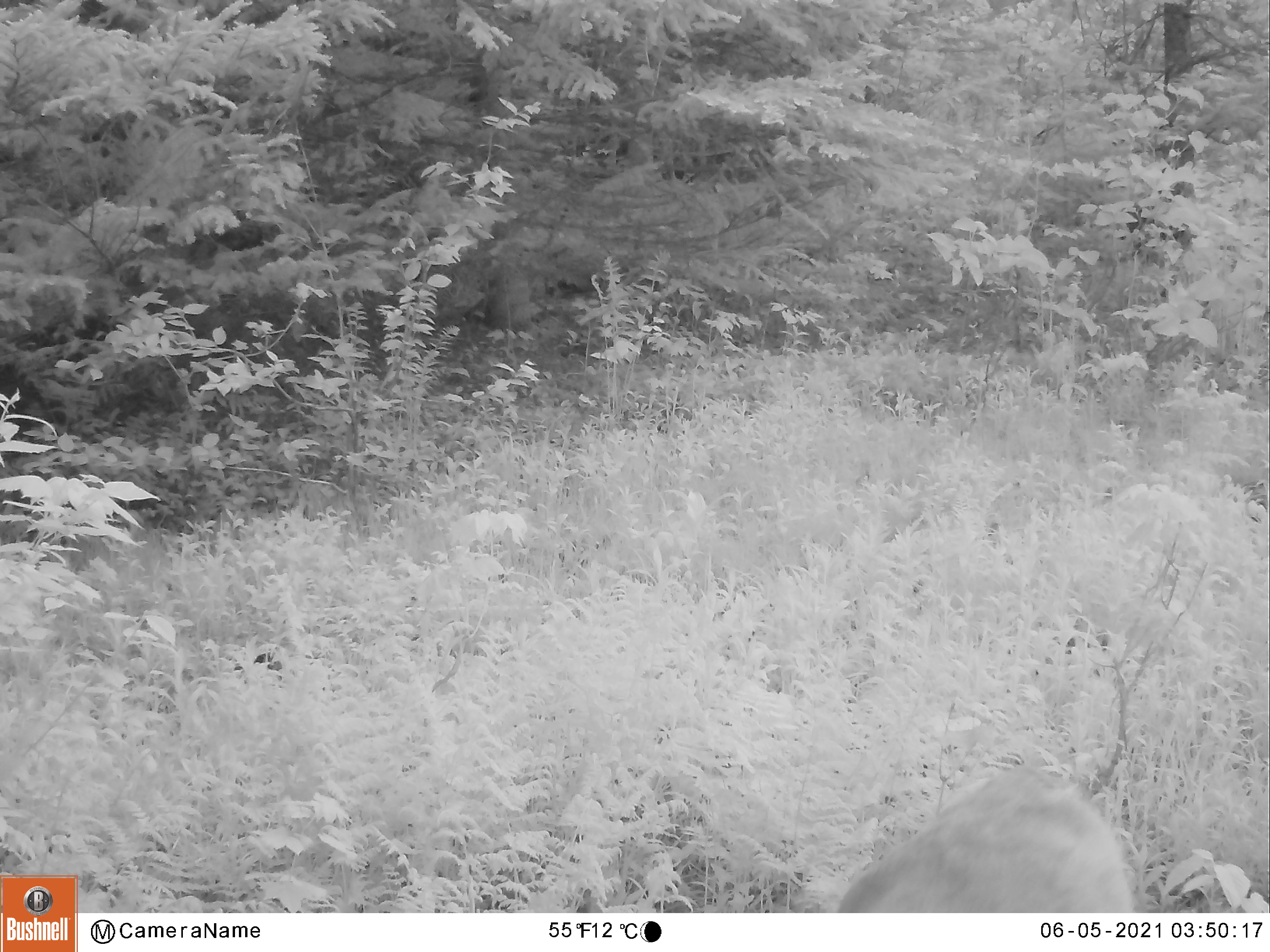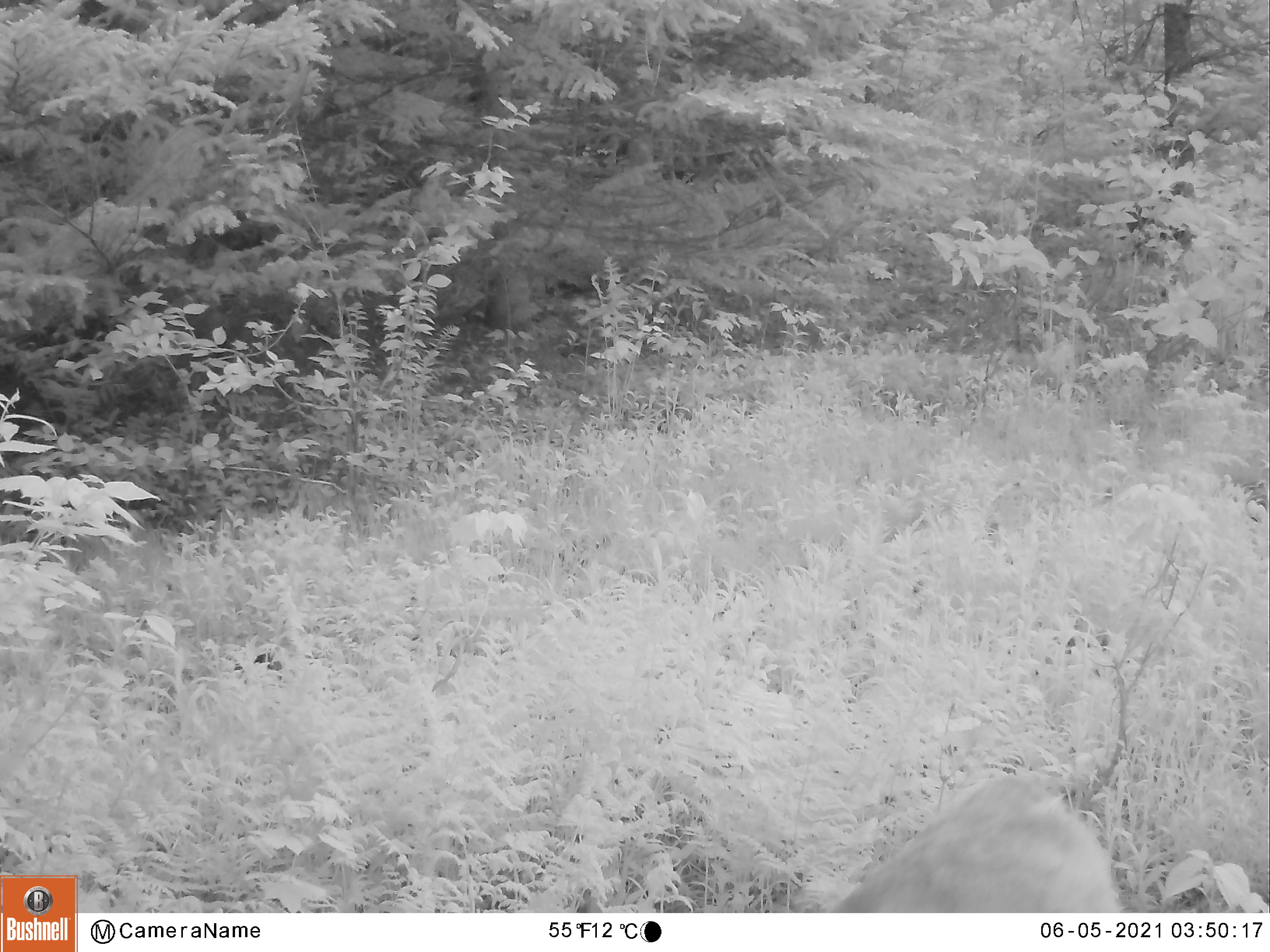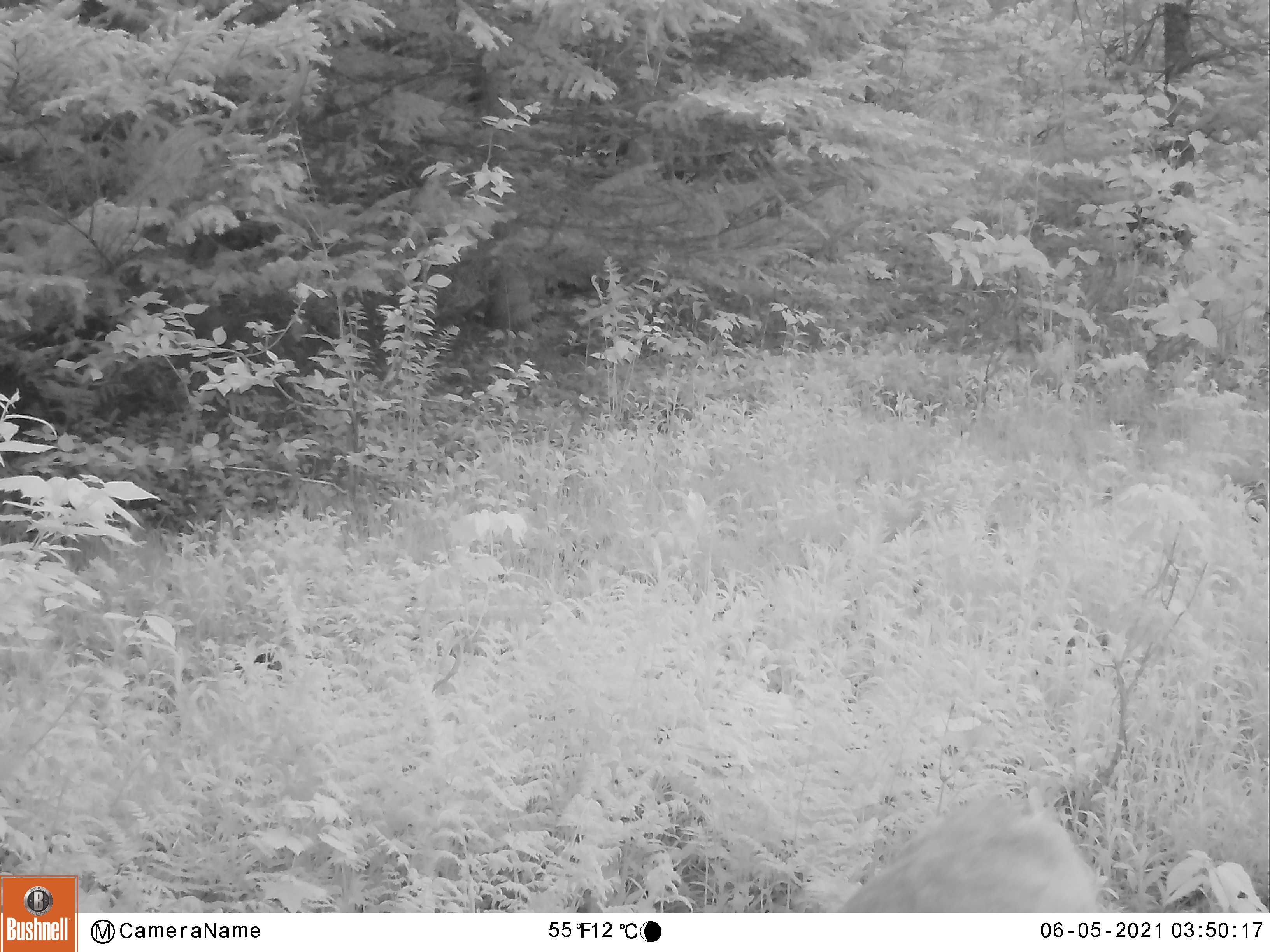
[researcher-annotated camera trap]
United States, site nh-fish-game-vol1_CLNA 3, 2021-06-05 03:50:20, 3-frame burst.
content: unidentified animal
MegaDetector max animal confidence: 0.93